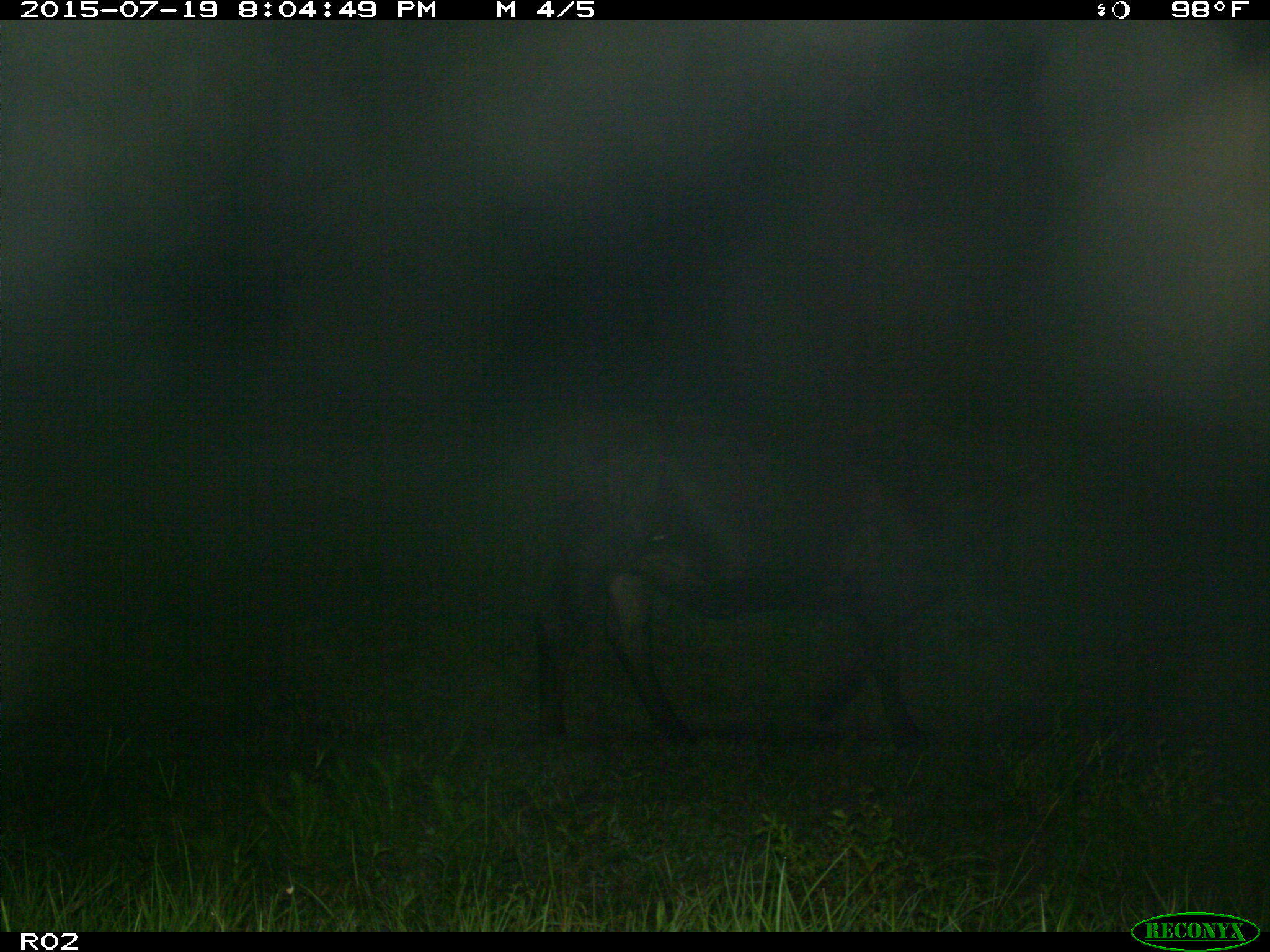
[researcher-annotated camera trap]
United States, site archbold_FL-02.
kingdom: Animalia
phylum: Chordata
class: Mammalia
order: Artiodactyla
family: Bovidae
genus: Bos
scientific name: Bos taurus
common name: domestic cow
Bos taurus (domestic cow).